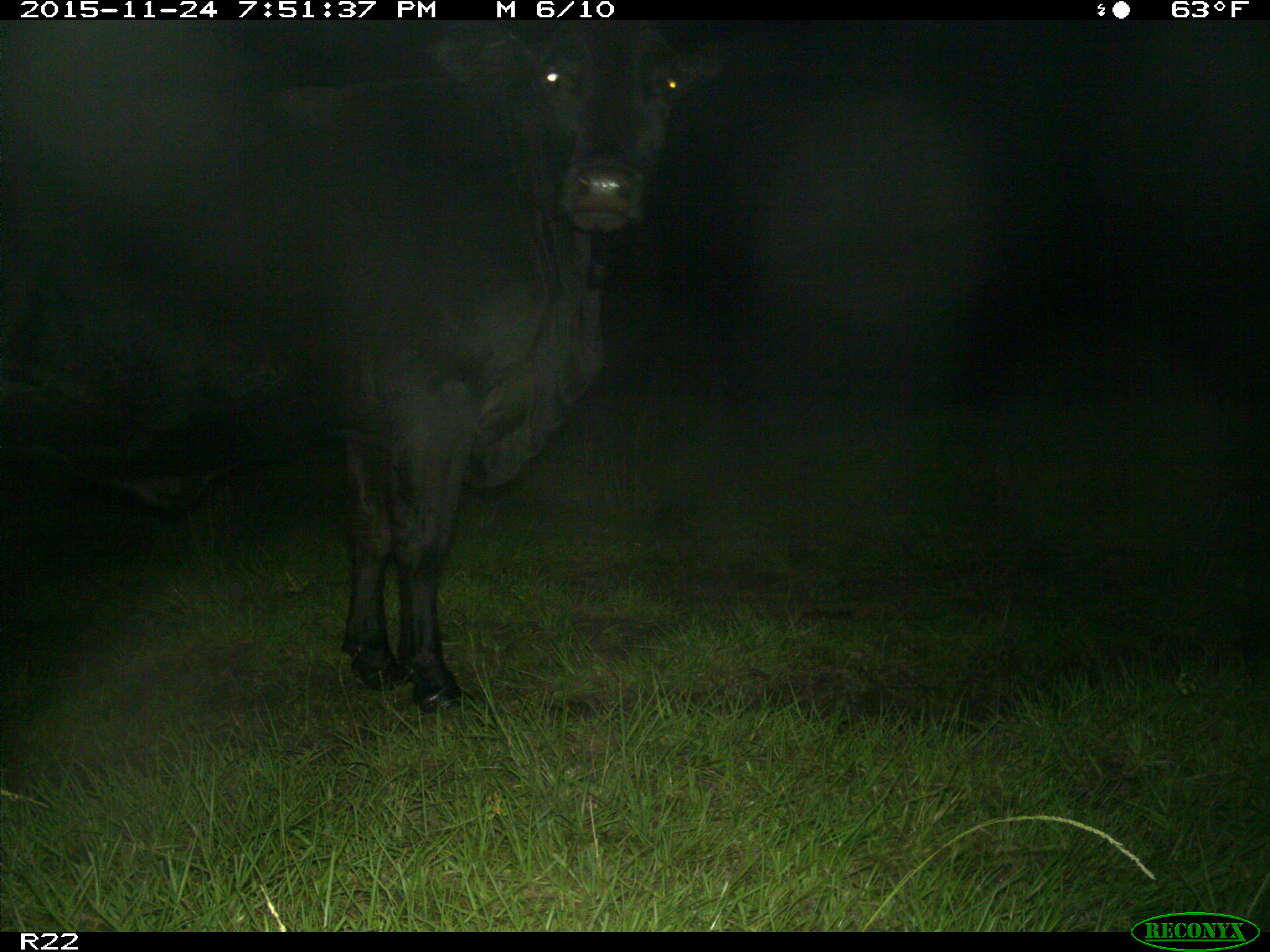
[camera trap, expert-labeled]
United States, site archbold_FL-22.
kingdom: Animalia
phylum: Chordata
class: Mammalia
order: Artiodactyla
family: Bovidae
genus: Bos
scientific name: Bos taurus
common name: domestic cow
Bos taurus (domestic cow).